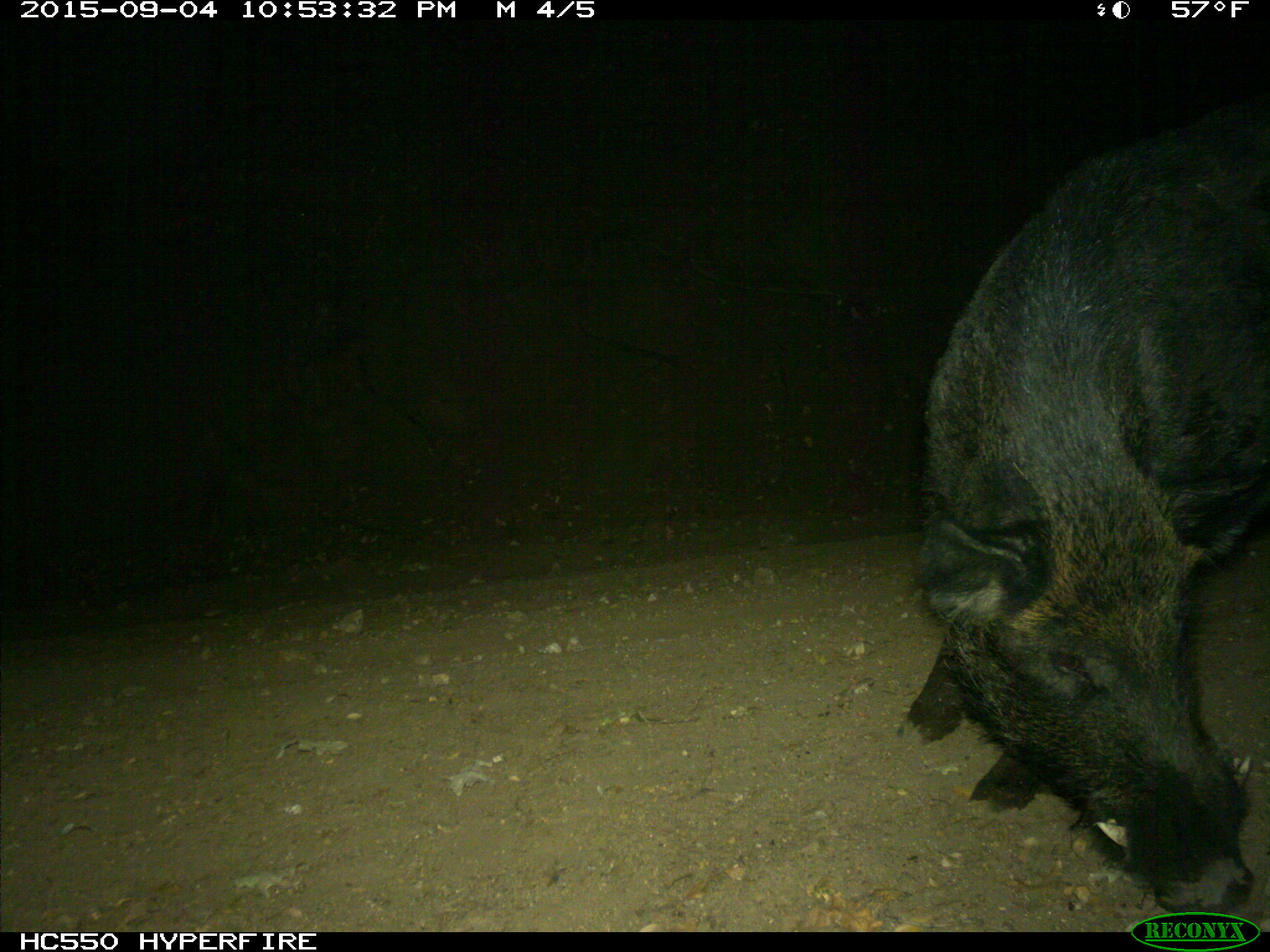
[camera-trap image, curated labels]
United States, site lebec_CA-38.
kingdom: Animalia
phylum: Chordata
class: Mammalia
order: Artiodactyla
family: Suidae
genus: Sus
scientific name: Sus scrofa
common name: wild boar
Sus scrofa (wild boar).